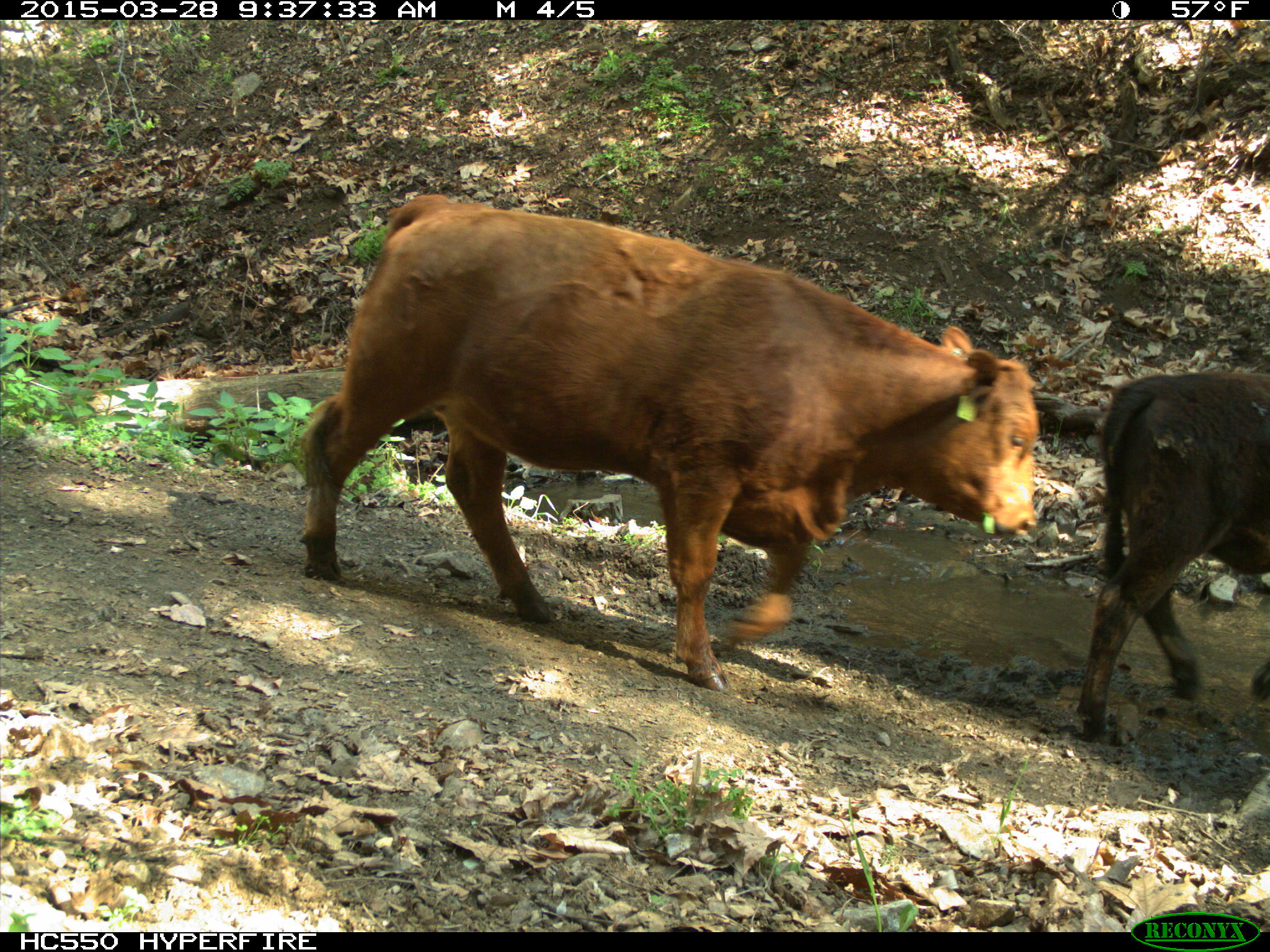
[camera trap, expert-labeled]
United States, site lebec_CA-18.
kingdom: Animalia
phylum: Chordata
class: Mammalia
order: Artiodactyla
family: Bovidae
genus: Bos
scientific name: Bos taurus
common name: domestic cow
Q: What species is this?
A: Bos taurus (domestic cow).